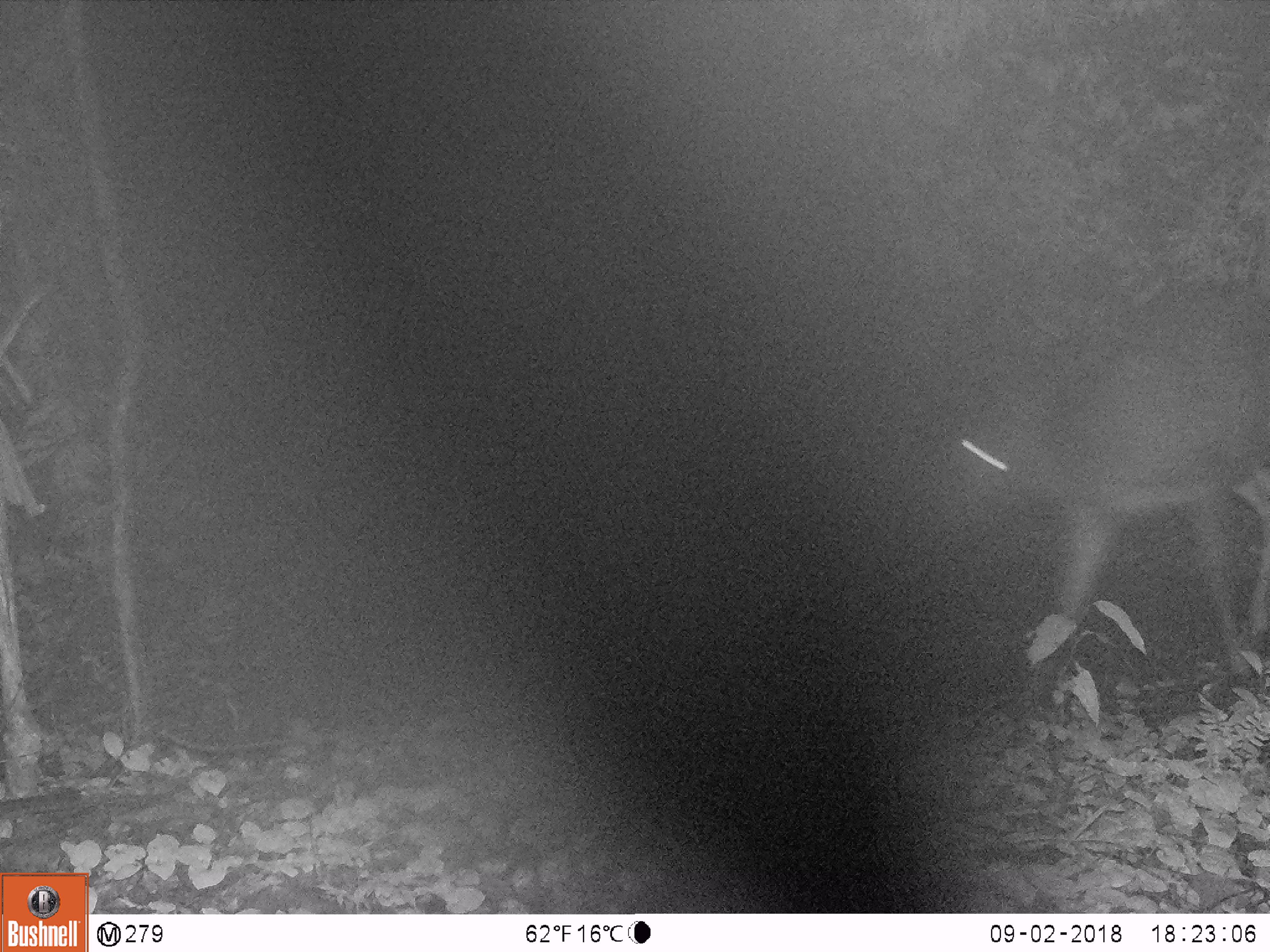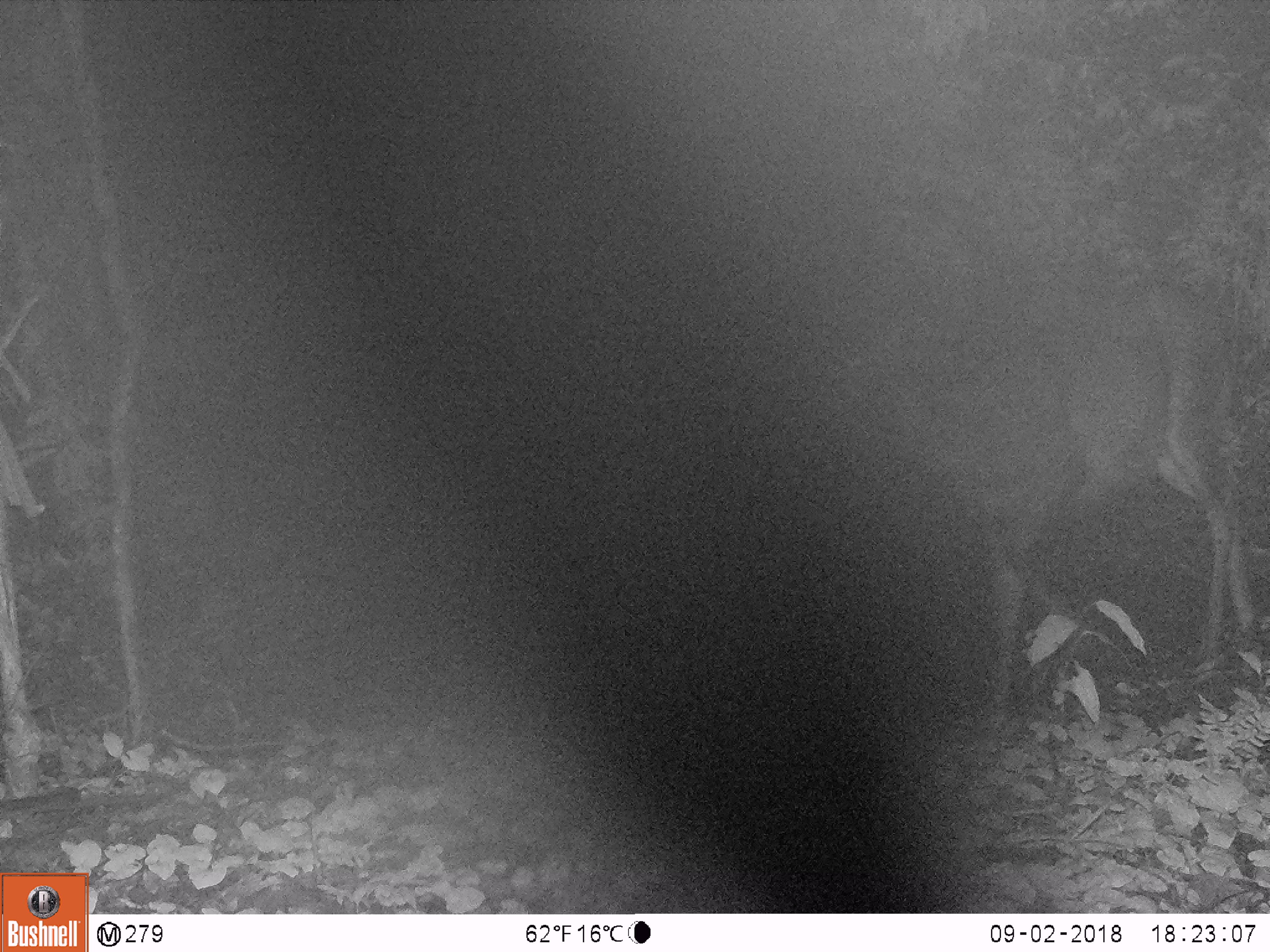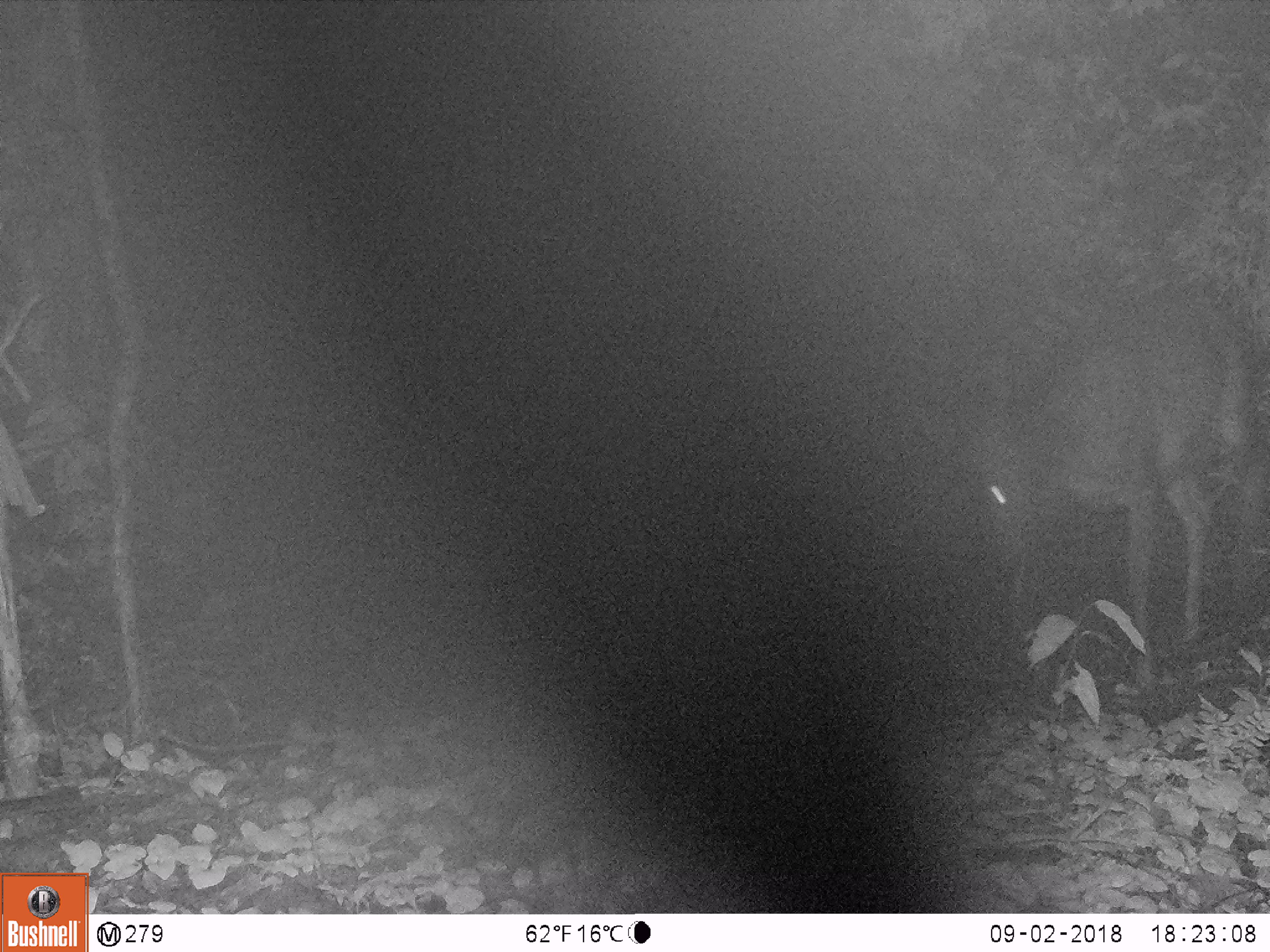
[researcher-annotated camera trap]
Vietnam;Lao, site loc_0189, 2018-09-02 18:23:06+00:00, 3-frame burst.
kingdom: Animalia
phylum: Chordata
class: Mammalia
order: Artiodactyla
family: Cervidae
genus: Rusa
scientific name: Rusa unicolor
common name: sambar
Sambar (Rusa unicolor). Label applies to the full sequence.